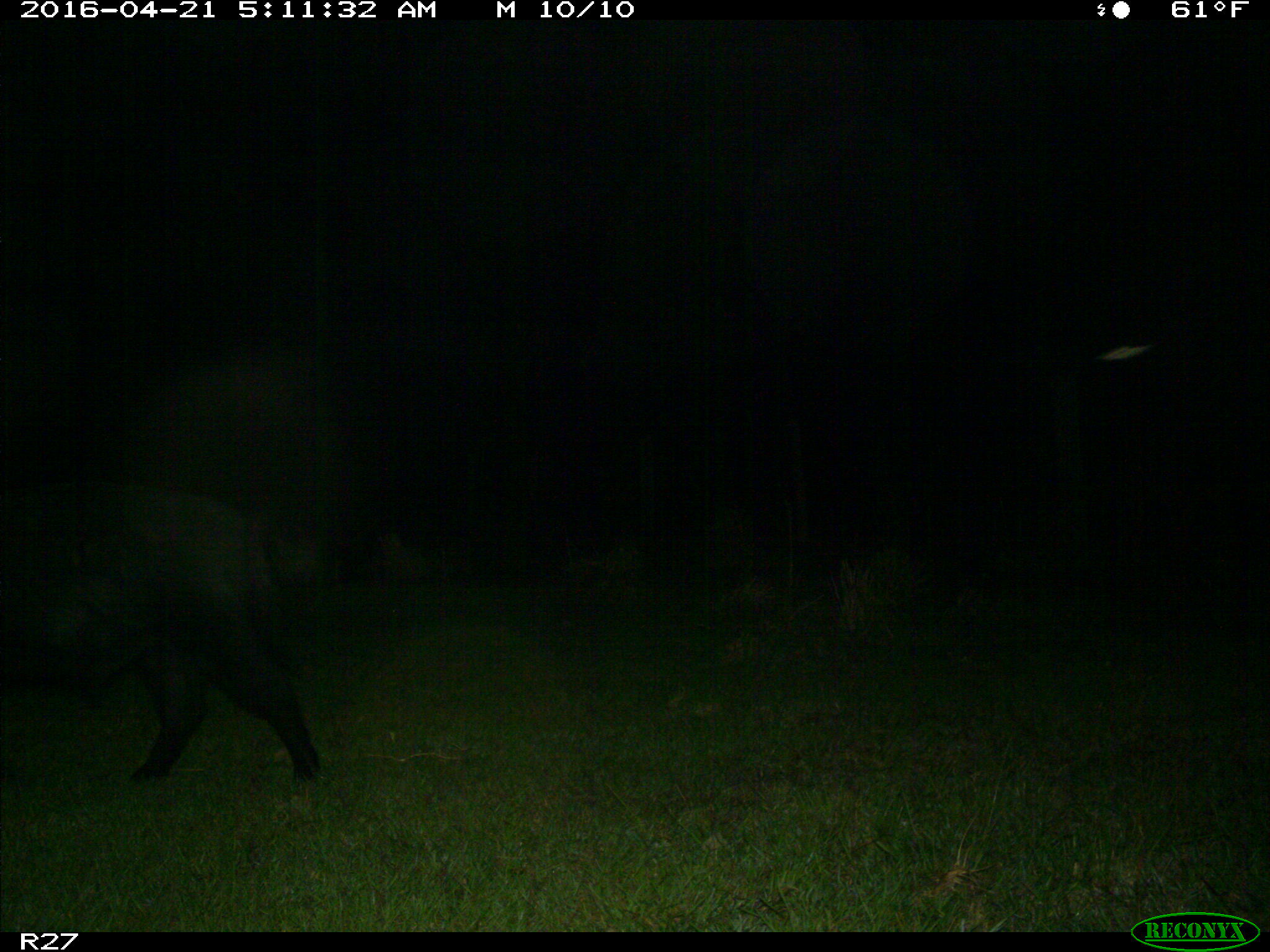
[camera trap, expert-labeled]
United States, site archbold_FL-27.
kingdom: Animalia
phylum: Chordata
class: Mammalia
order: Artiodactyla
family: Suidae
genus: Sus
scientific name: Sus scrofa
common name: wild boar